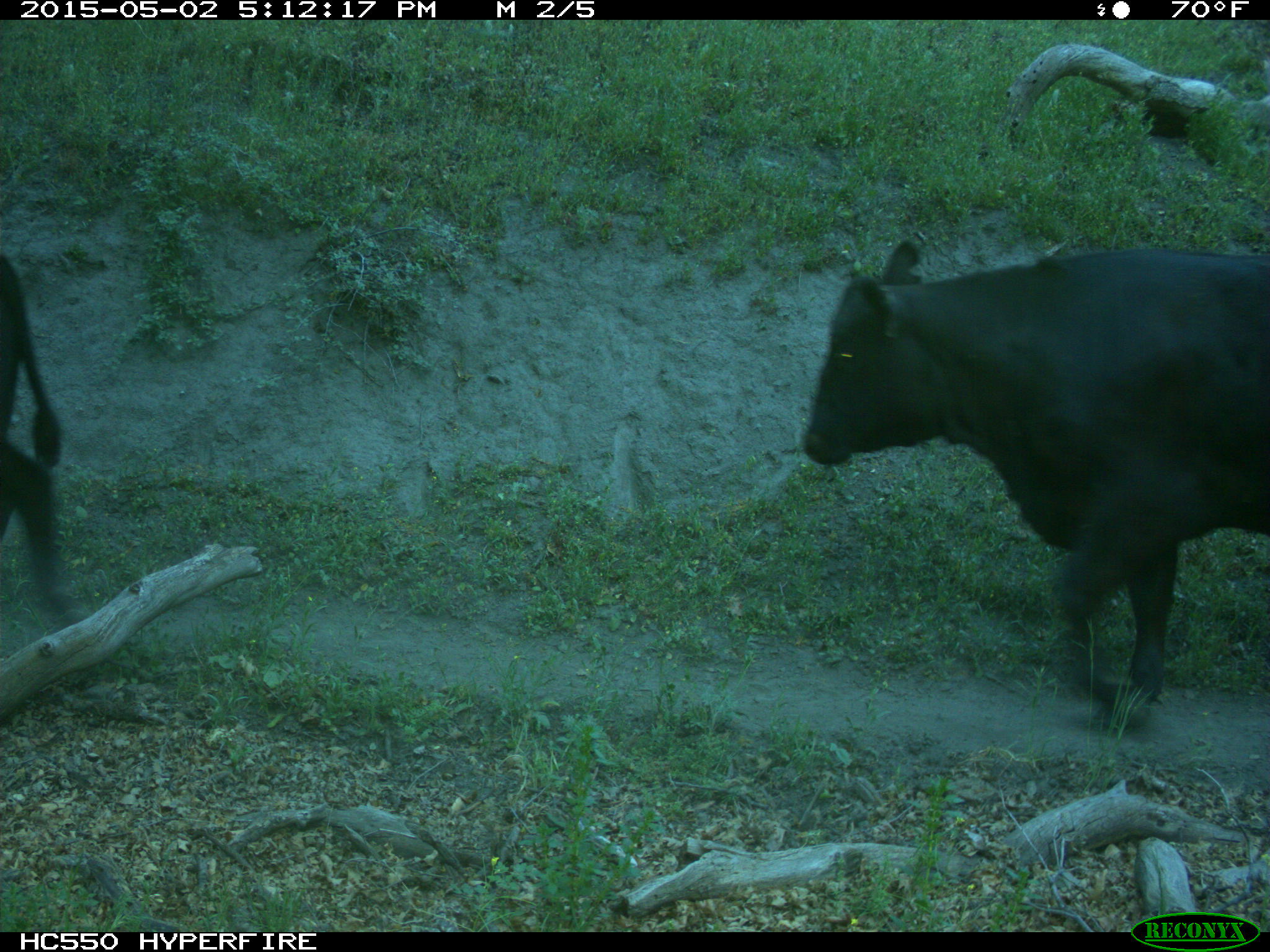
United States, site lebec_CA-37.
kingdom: Animalia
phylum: Chordata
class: Mammalia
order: Artiodactyla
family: Bovidae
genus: Bos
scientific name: Bos taurus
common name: domestic cow